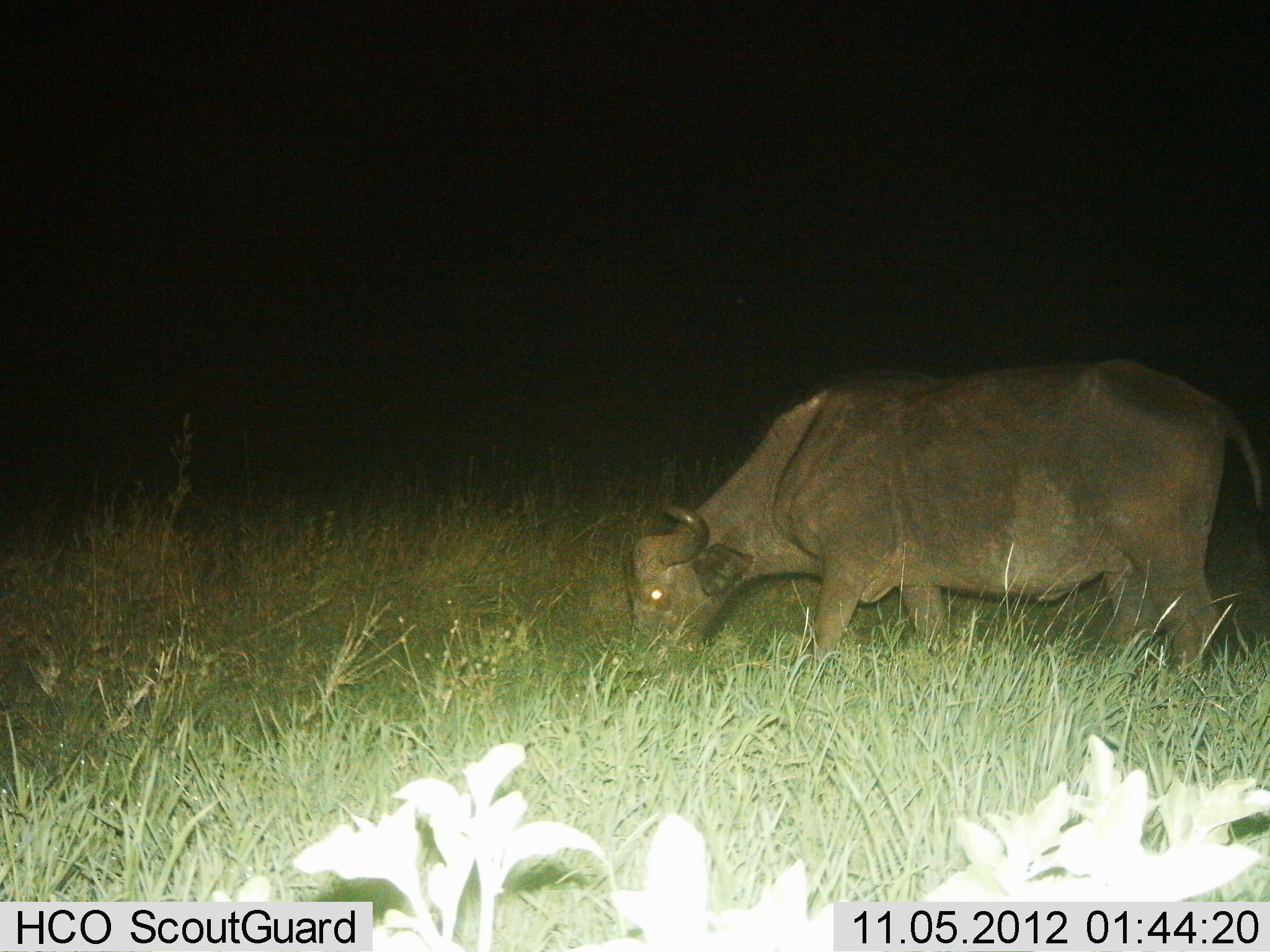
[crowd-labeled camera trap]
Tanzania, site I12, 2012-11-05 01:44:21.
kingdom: Animalia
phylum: Chordata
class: Mammalia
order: Artiodactyla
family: Bovidae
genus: Syncerus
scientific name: Syncerus caffer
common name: cape buffalo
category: buffalo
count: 1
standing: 10%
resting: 0%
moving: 0%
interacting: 0%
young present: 0%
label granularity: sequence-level